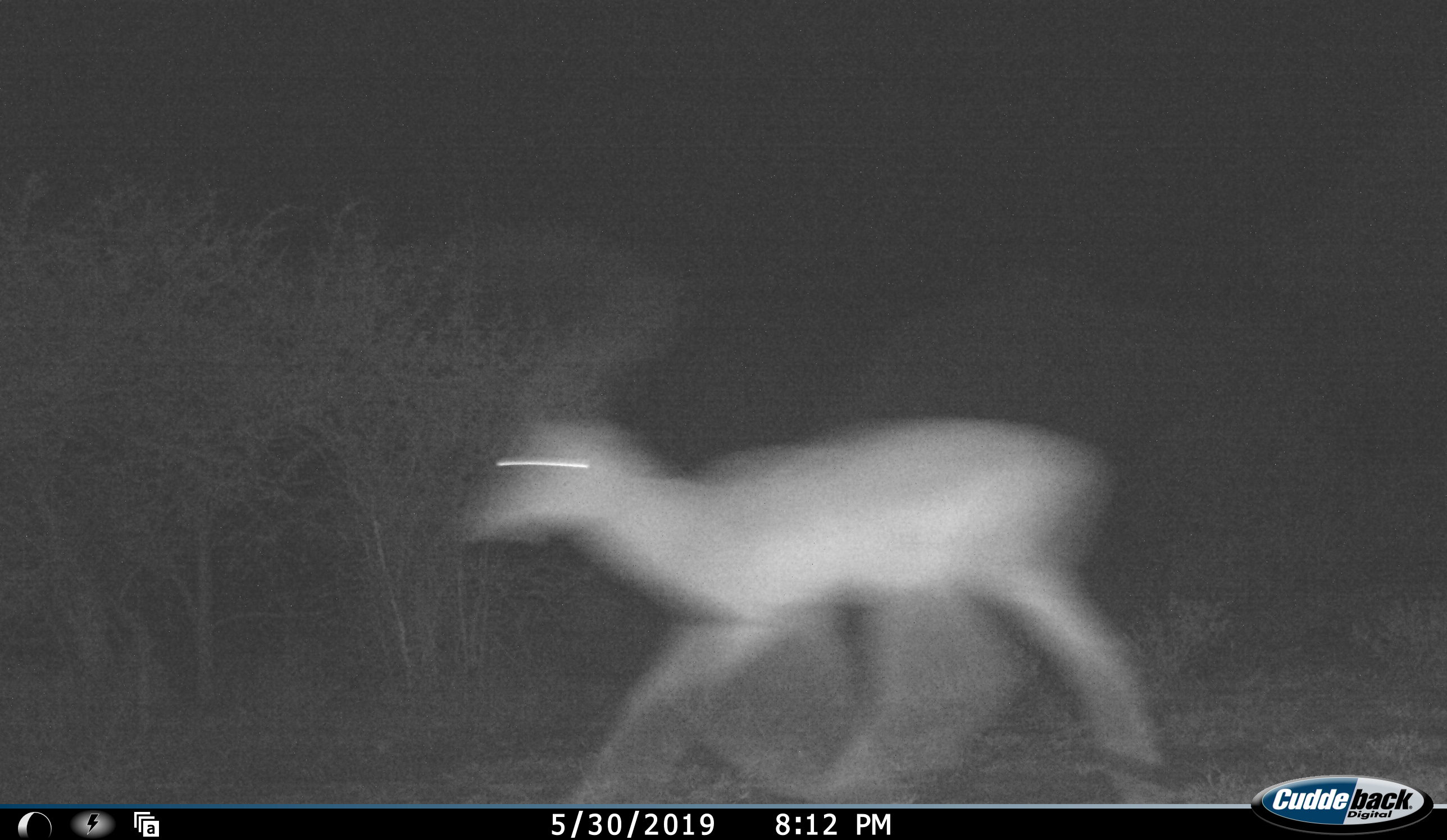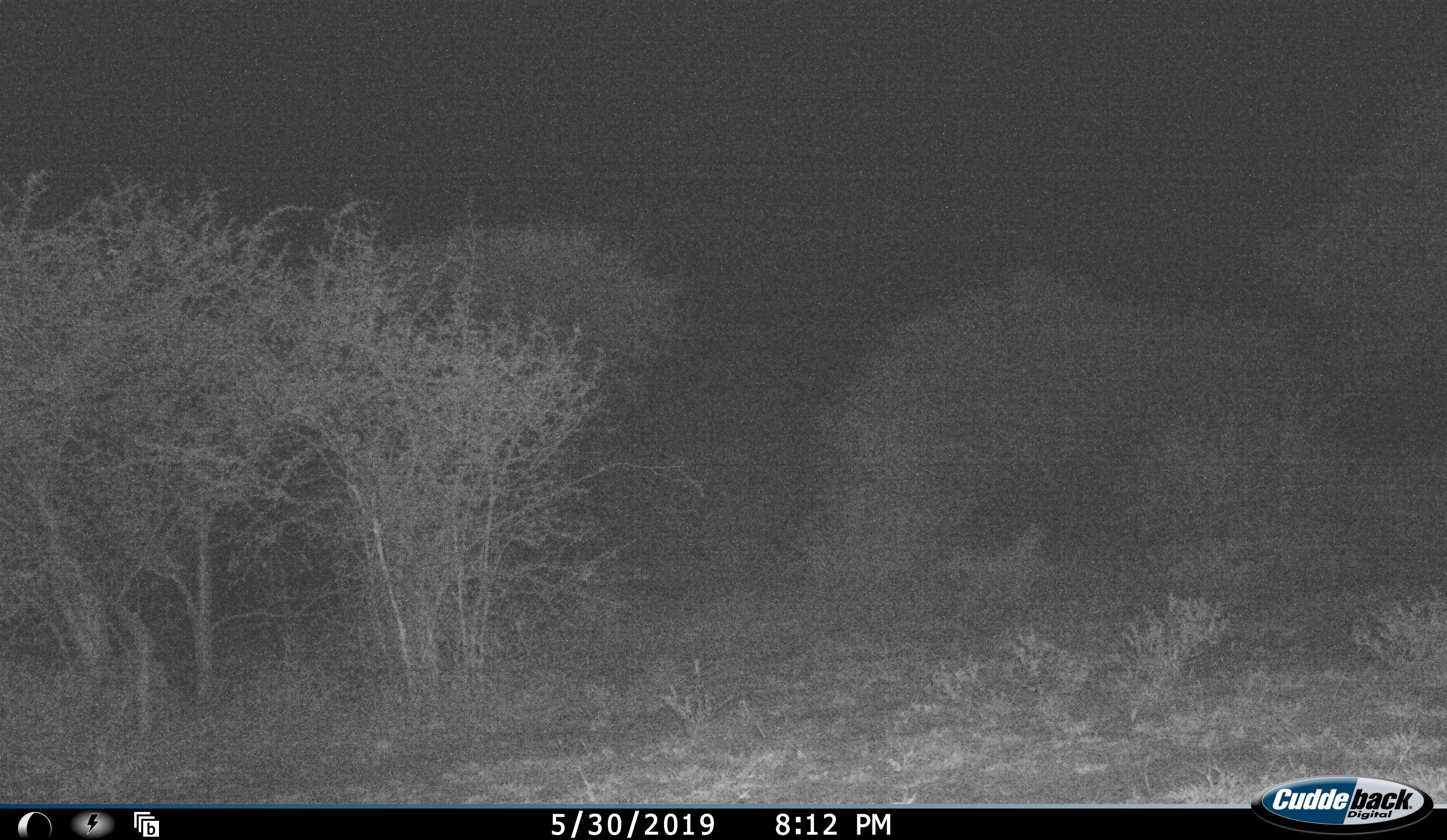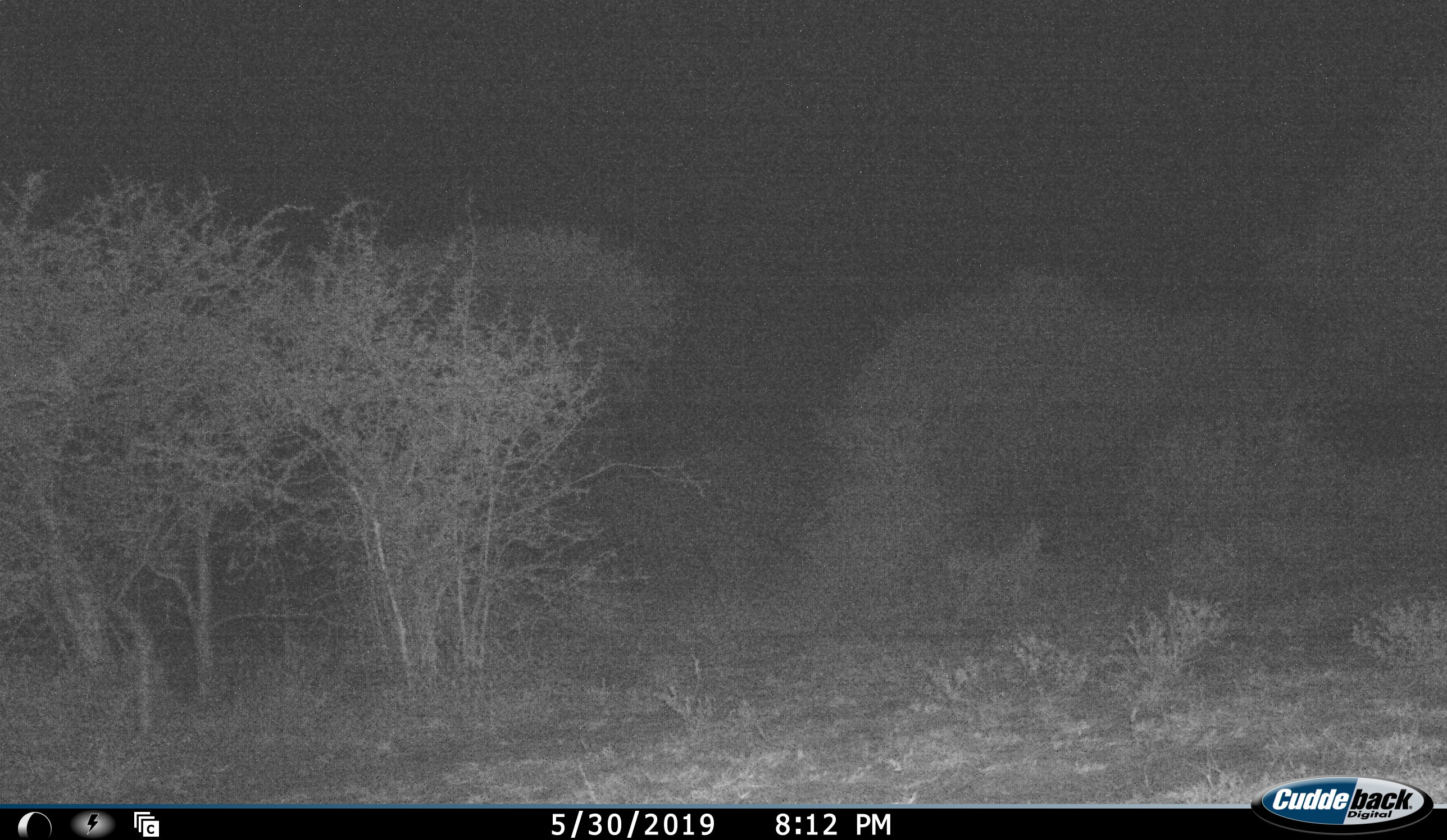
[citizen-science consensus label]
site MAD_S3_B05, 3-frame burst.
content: unidentified animal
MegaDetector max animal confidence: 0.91